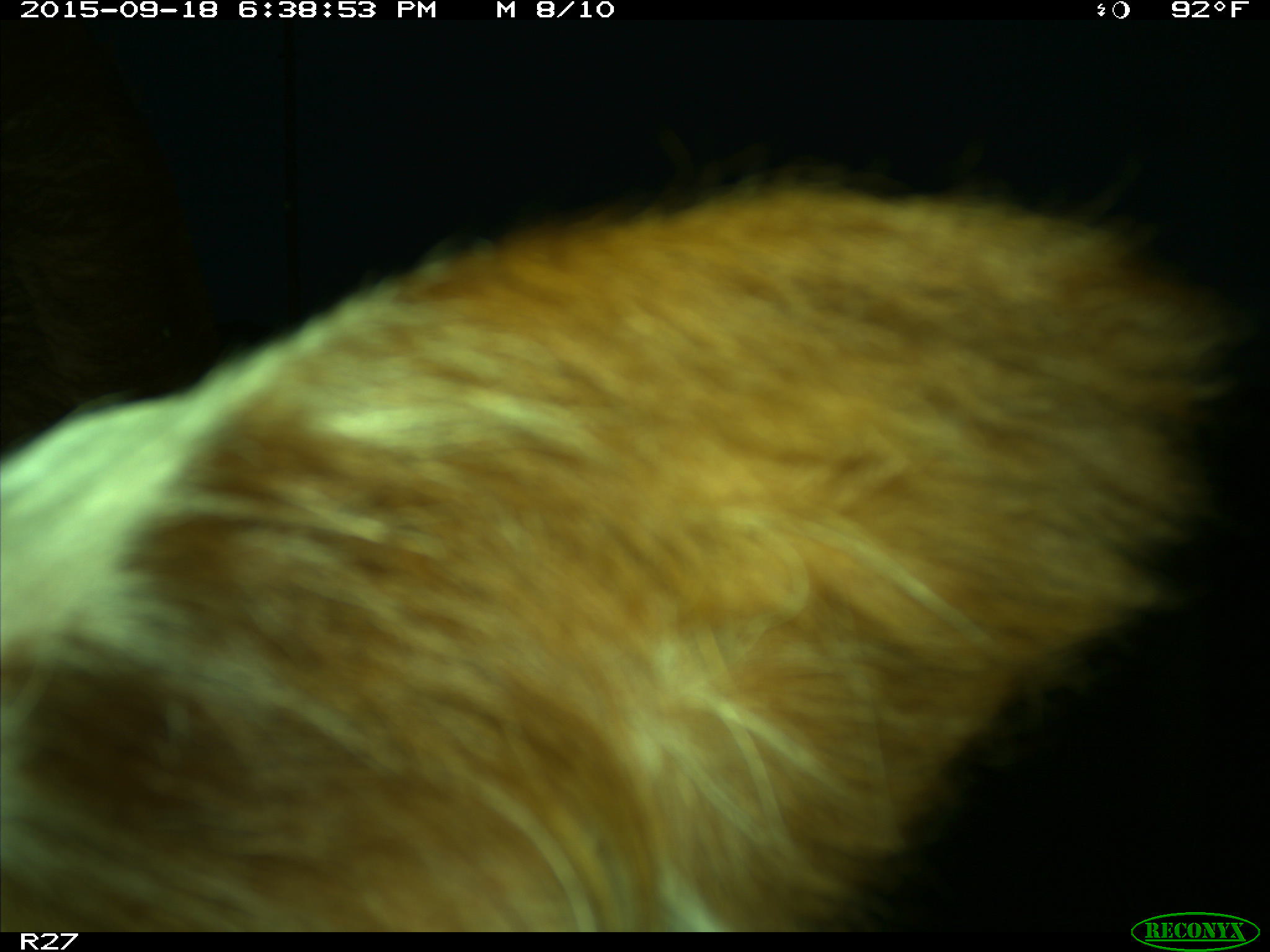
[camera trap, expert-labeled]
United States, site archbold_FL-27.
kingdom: Animalia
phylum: Chordata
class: Mammalia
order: Artiodactyla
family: Bovidae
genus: Bos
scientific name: Bos taurus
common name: domestic cow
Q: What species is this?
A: Bos taurus (domestic cow).